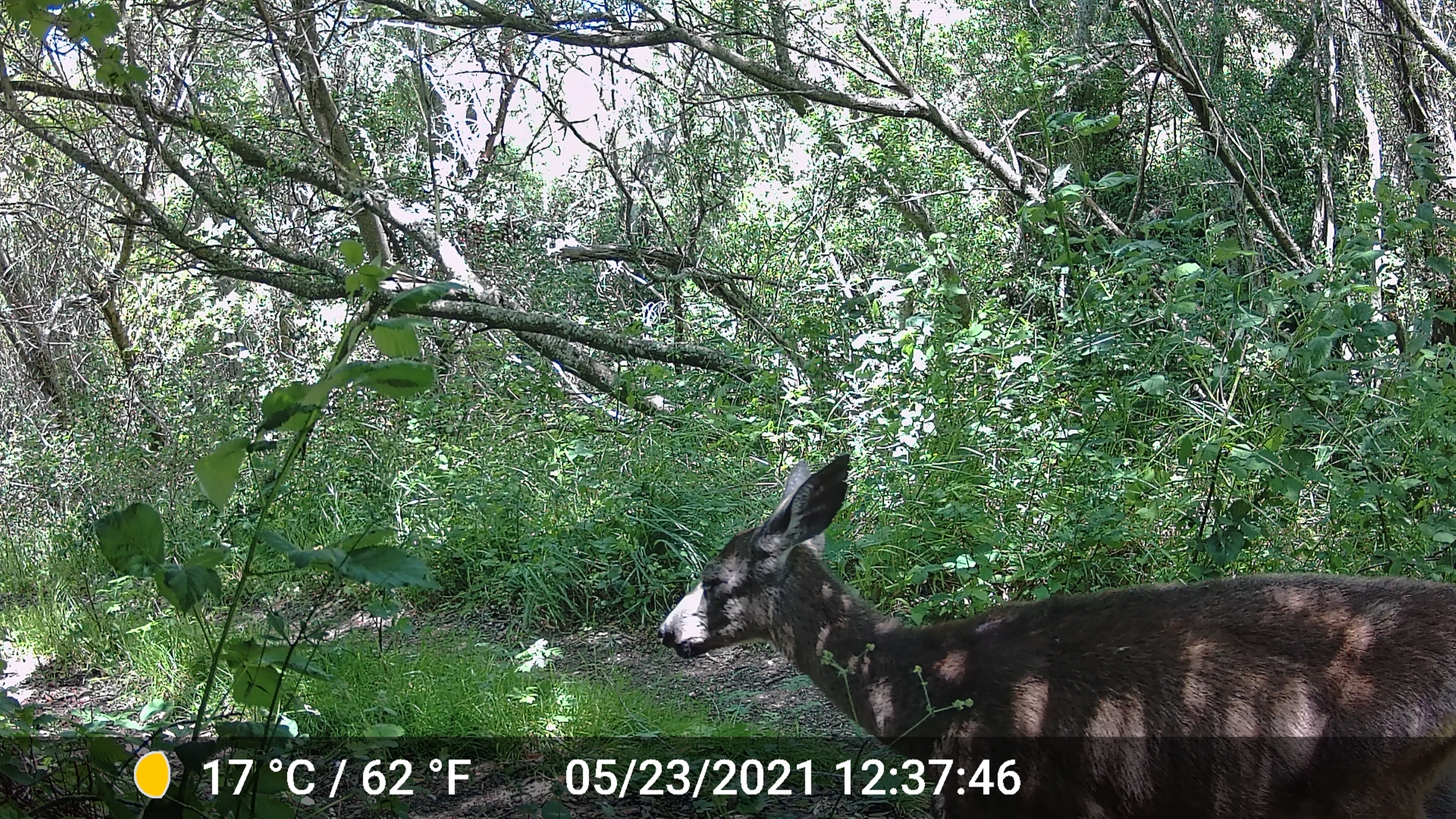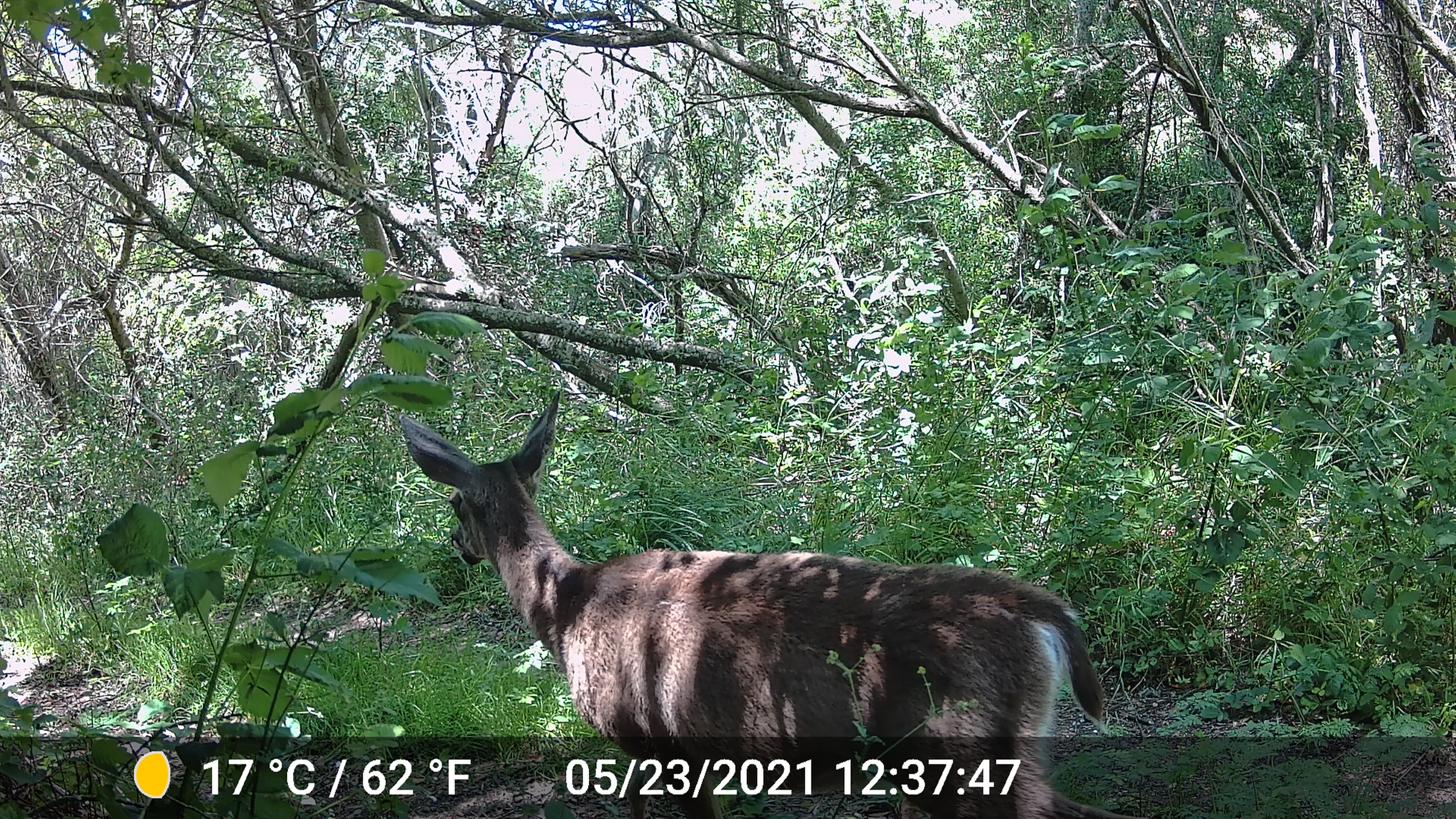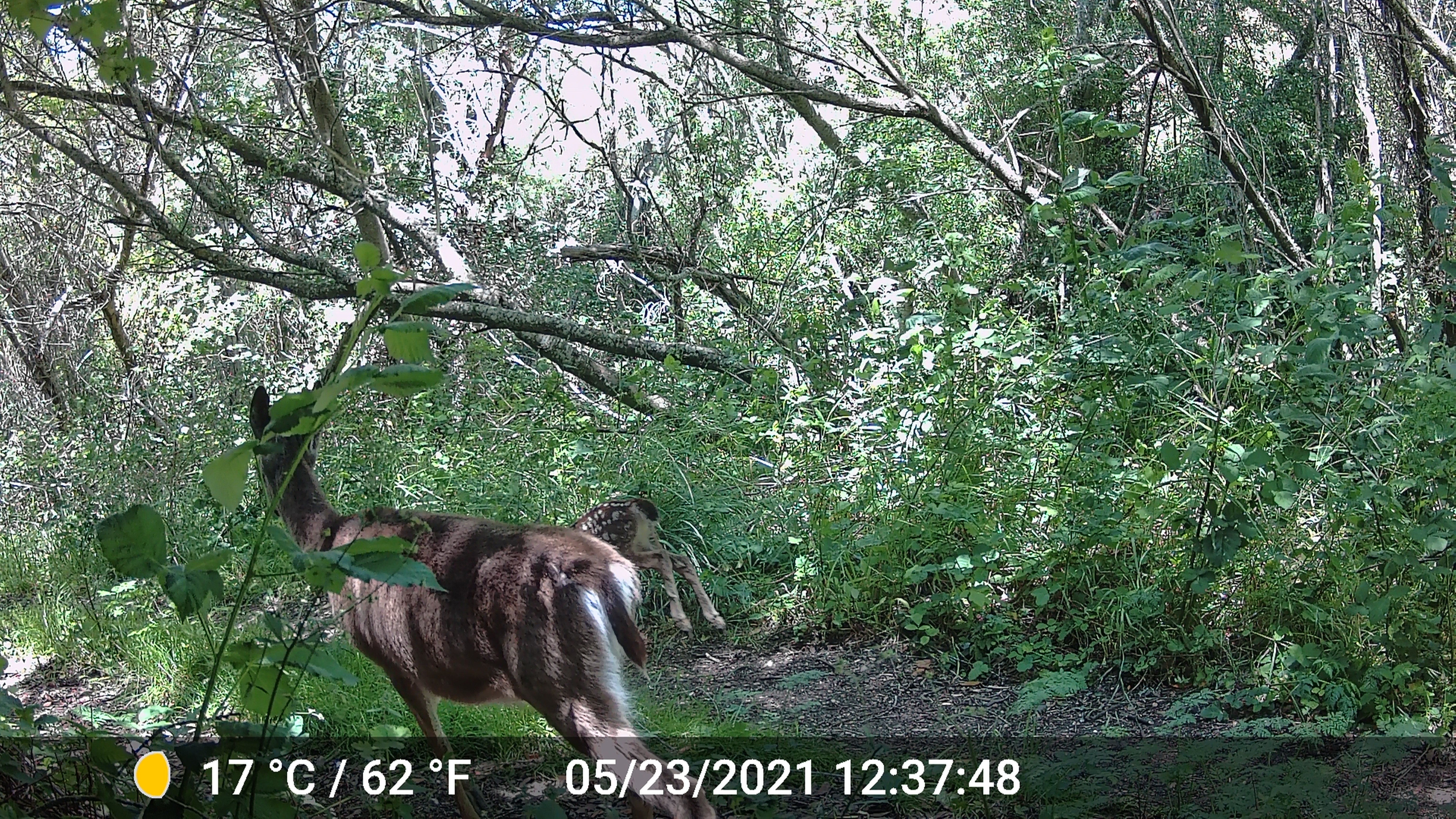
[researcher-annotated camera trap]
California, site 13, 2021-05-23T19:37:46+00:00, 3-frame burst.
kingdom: Animalia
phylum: Chordata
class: Mammalia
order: Artiodactyla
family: Cervidae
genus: Odocoileus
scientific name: Odocoileus hemionus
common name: mule deer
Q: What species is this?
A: Mule deer (Odocoileus hemionus).